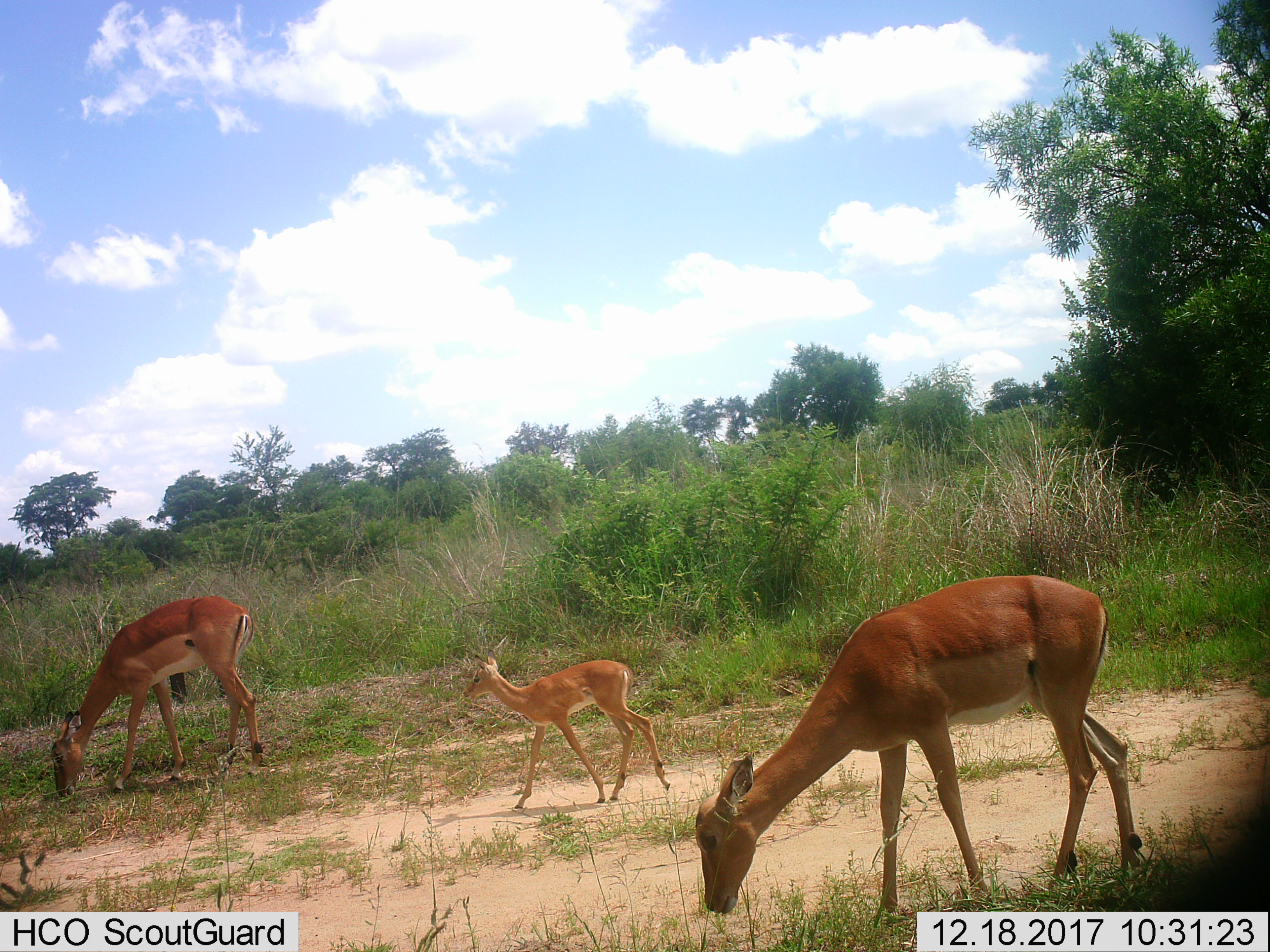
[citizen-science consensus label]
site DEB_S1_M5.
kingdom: Animalia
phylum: Chordata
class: Mammalia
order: Artiodactyla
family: Bovidae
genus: Aepyceros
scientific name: Aepyceros melampus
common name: impala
Impala (Aepyceros melampus), count 3. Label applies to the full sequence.